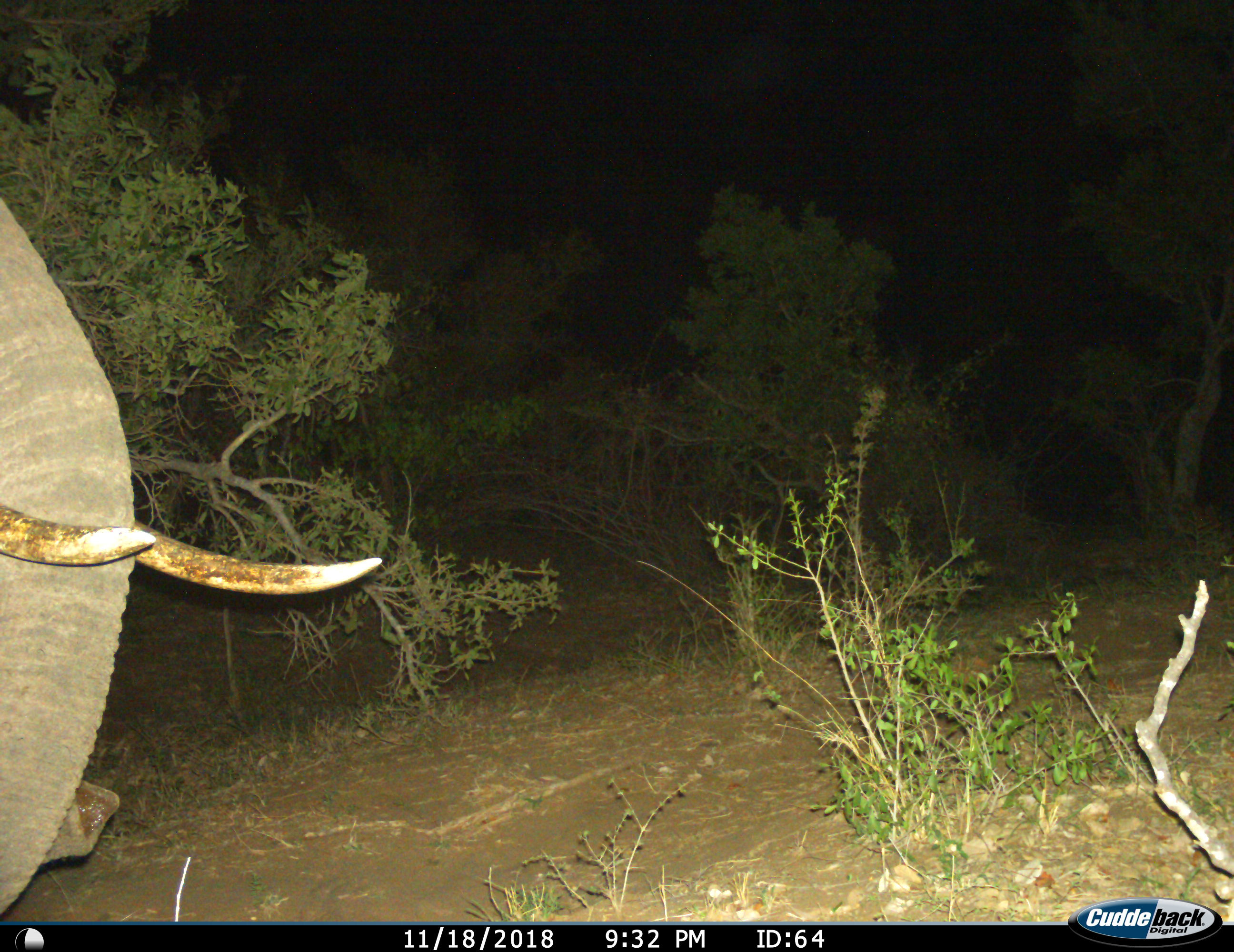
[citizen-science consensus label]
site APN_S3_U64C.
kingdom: Animalia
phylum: Chordata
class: Mammalia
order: Proboscidea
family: Elephantidae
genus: Loxodonta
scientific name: Loxodonta africana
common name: african bush elephant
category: elephant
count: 1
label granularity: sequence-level